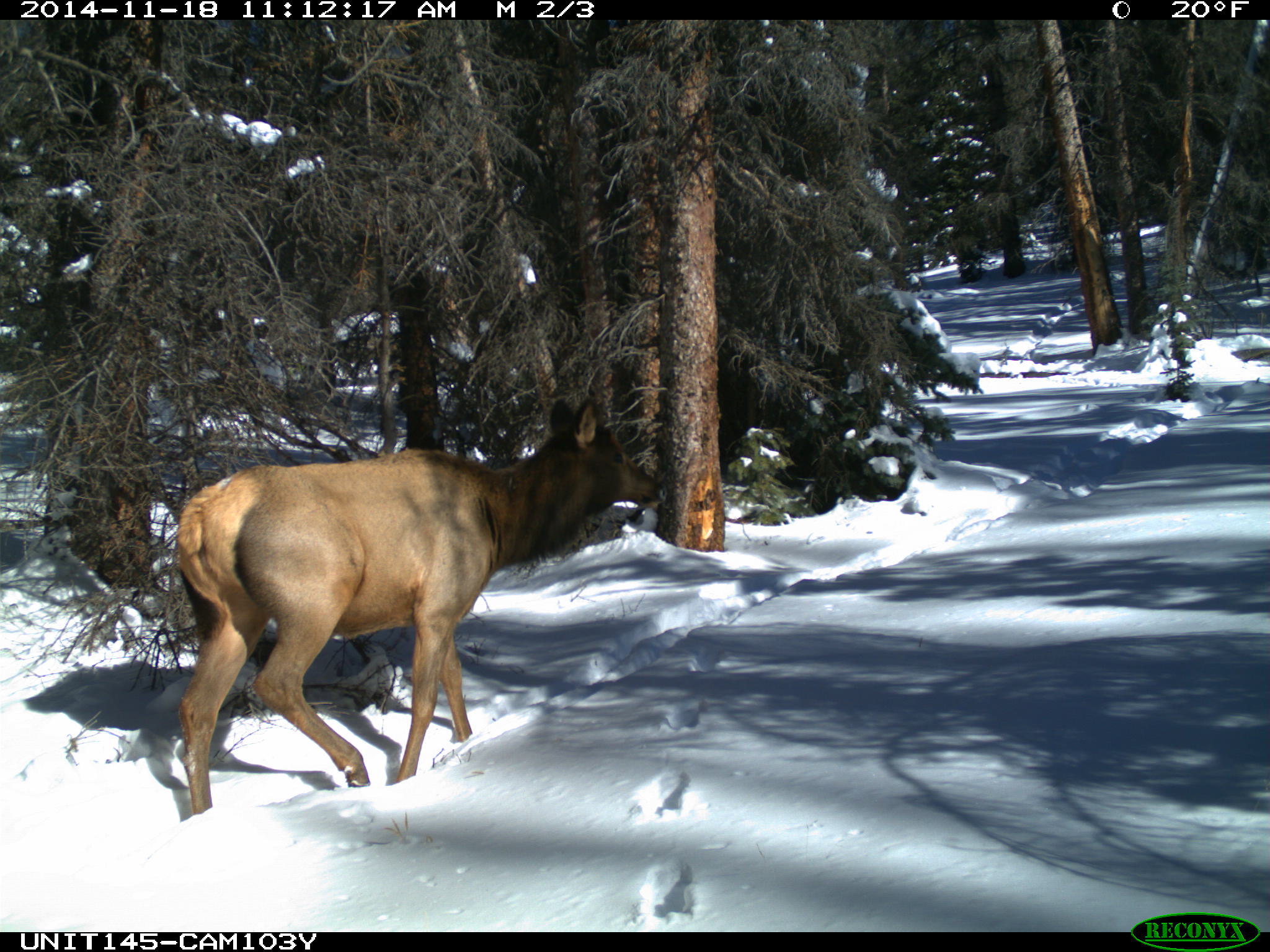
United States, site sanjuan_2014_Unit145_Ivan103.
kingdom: Animalia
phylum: Chordata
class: Mammalia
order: Artiodactyla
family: Cervidae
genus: Cervus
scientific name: Cervus elaphus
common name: red deer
Cervus elaphus (red deer).